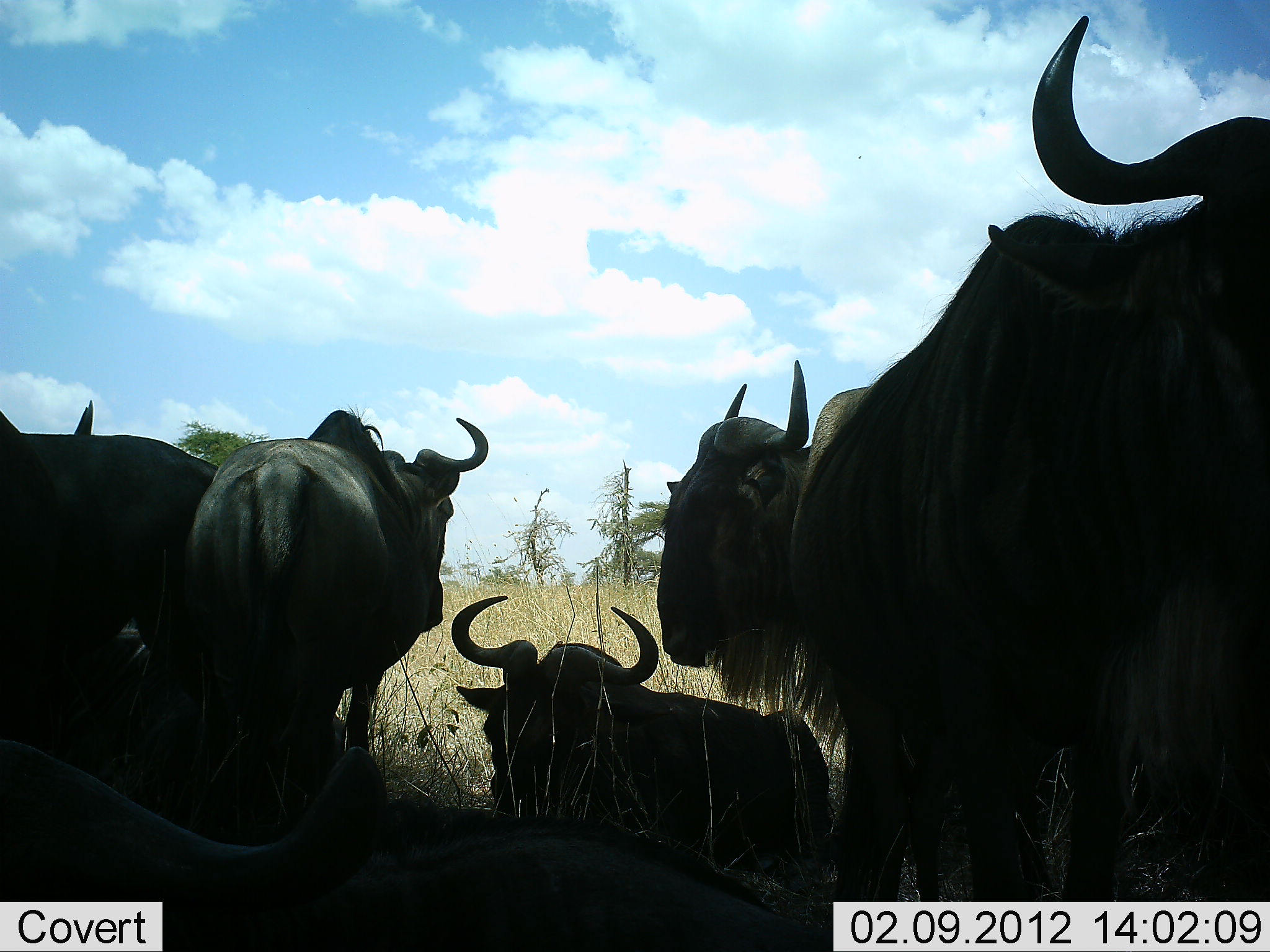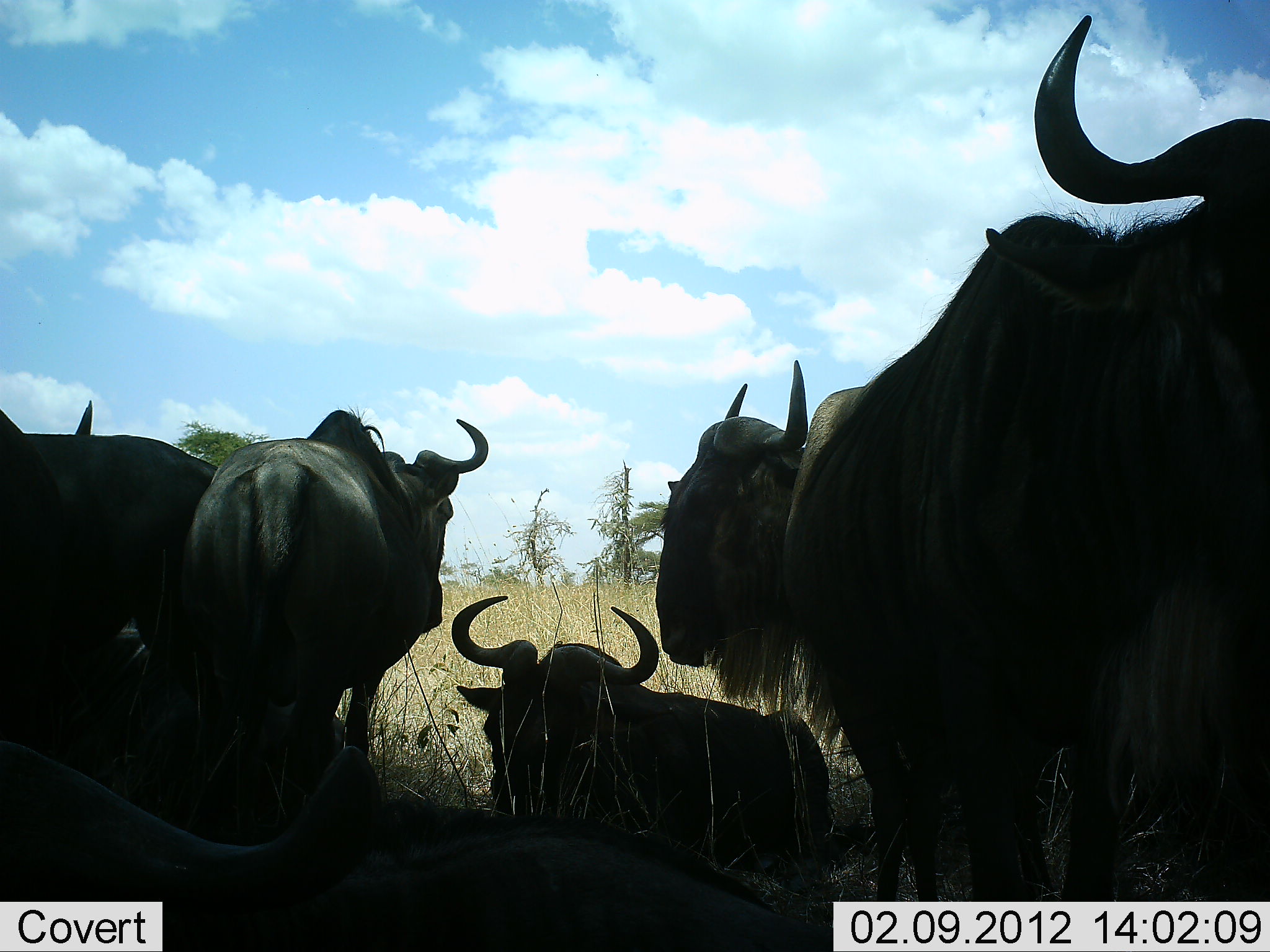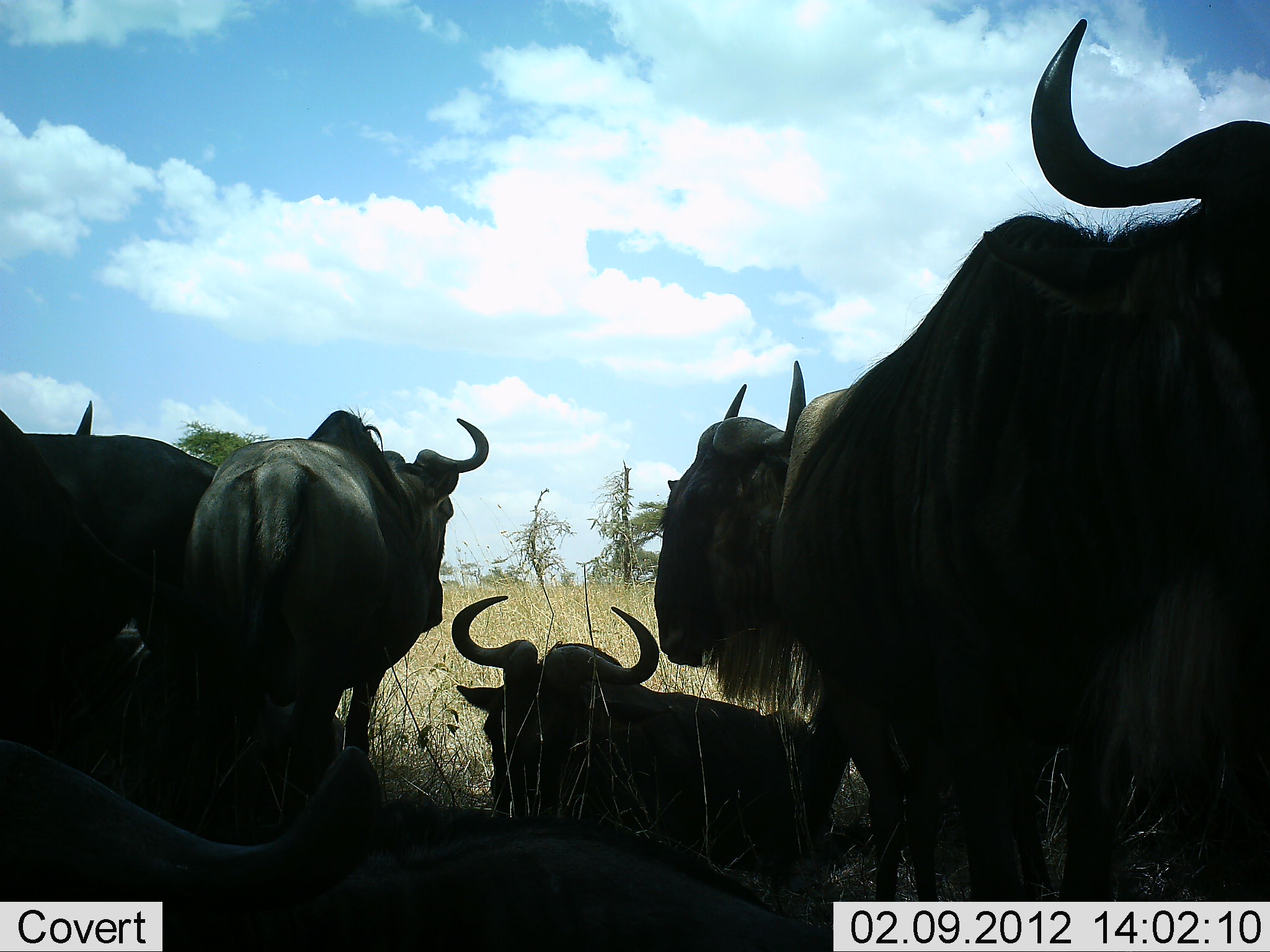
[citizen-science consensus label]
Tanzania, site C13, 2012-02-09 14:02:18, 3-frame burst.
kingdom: Animalia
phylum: Chordata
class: Mammalia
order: Artiodactyla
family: Bovidae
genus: Connochaetes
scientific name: Connochaetes taurinus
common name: blue wildebeest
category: wildebeest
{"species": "wildebeest (blue wildebeest) (Connochaetes taurinus)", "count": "6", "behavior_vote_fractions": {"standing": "74%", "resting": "89%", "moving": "5%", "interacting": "16%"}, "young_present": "0%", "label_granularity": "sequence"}